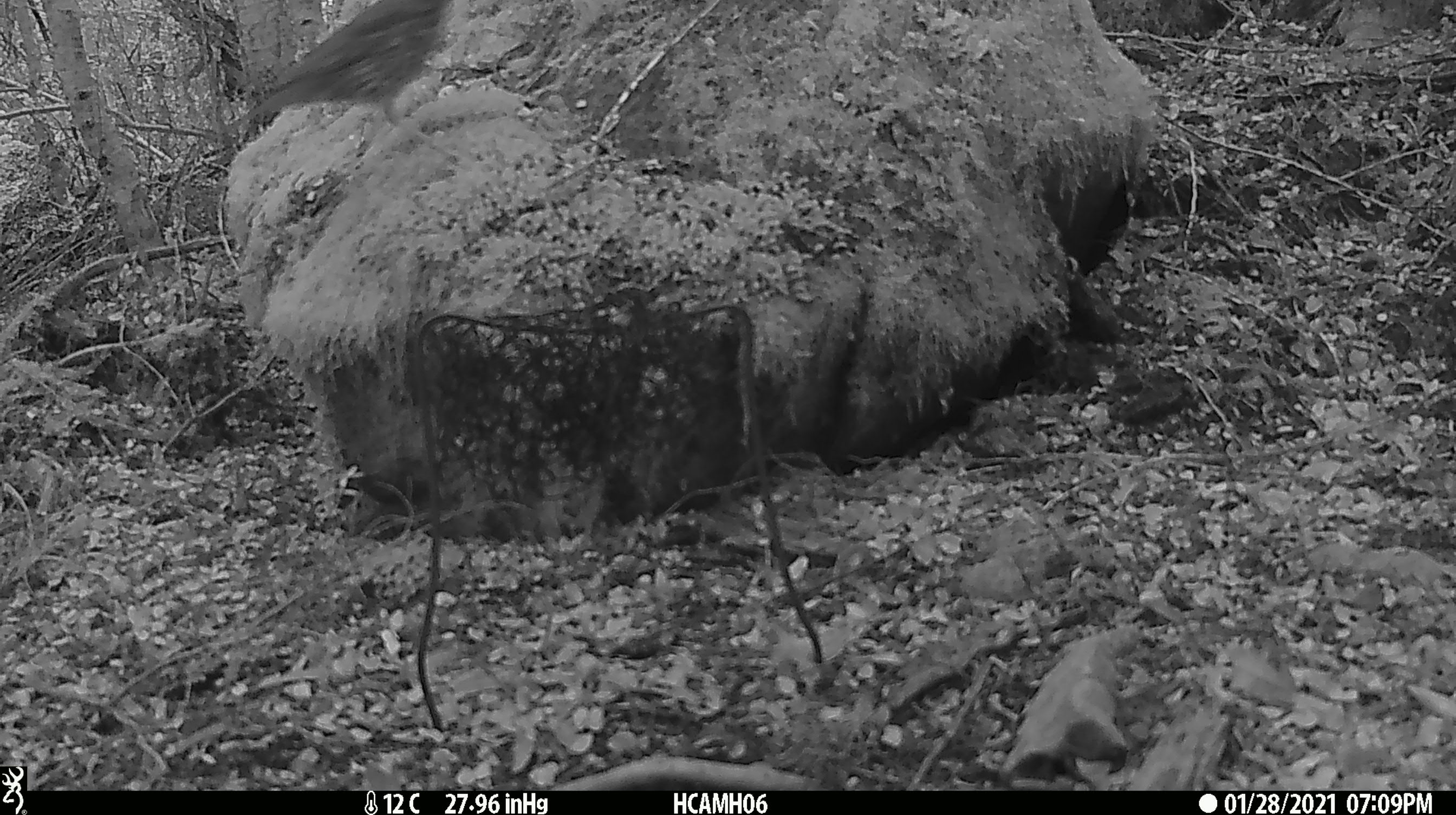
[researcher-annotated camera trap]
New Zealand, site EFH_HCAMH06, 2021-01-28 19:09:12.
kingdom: Animalia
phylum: Chordata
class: Aves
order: Passeriformes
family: Turdidae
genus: Turdus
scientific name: Turdus philomelos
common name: song thrush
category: thrush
Thrush (song thrush) (Turdus philomelos).